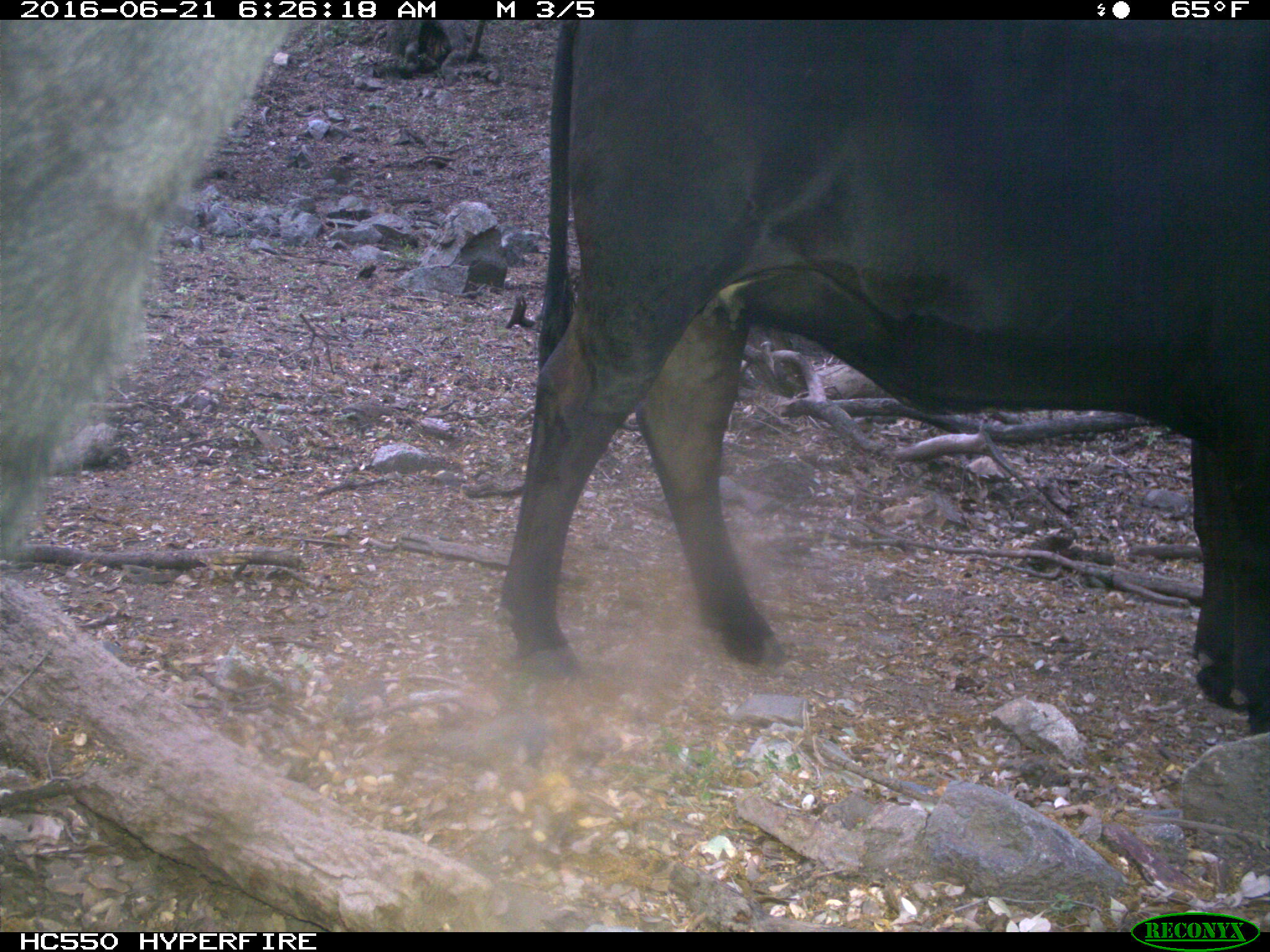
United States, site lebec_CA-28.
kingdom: Animalia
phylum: Chordata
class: Mammalia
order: Artiodactyla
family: Bovidae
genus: Bos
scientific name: Bos taurus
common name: domestic cow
Bos taurus (domestic cow).